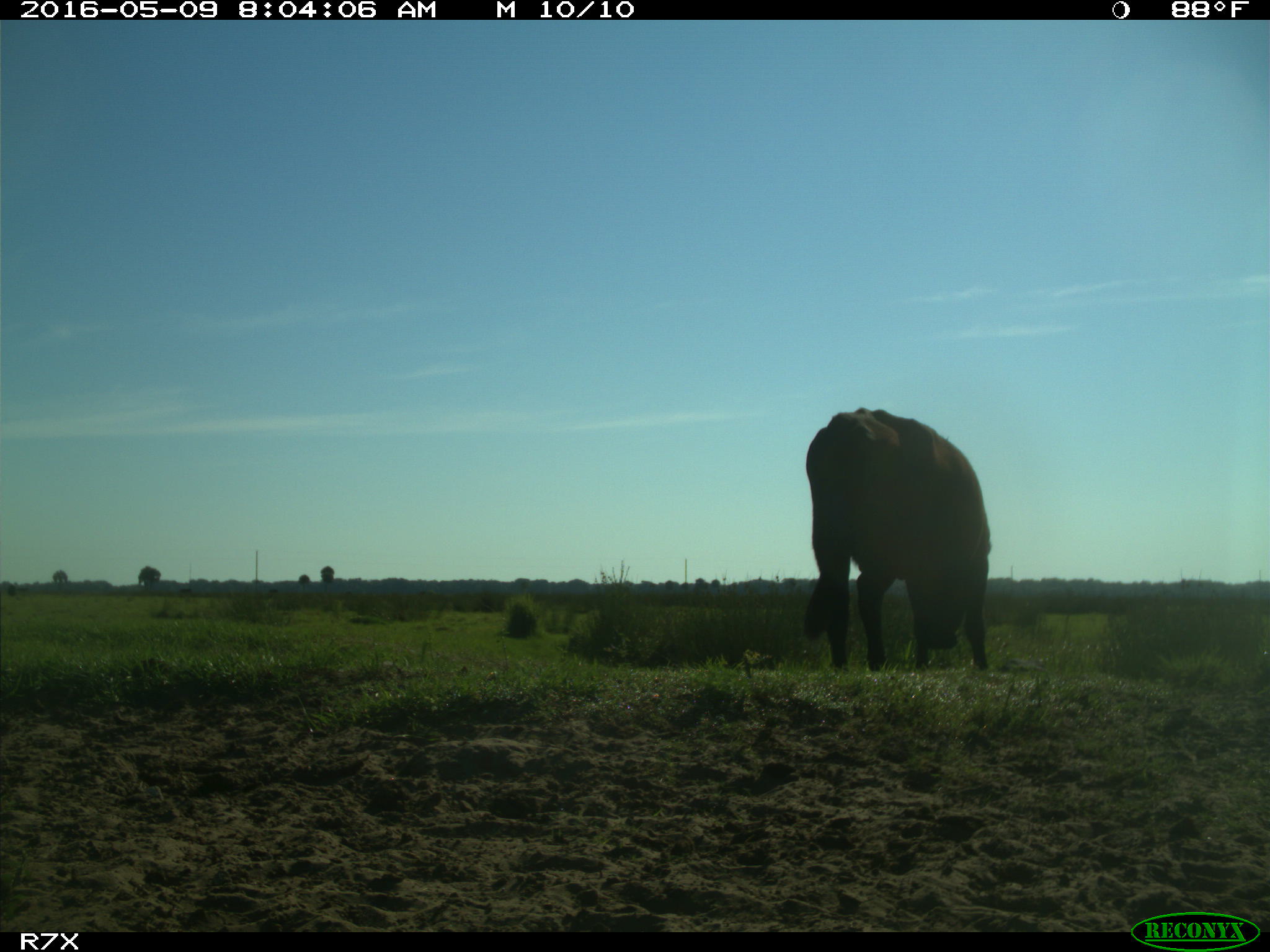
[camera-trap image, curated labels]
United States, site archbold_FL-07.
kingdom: Animalia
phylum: Chordata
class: Mammalia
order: Artiodactyla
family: Bovidae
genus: Bos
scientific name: Bos taurus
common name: domestic cow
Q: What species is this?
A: Bos taurus (domestic cow).